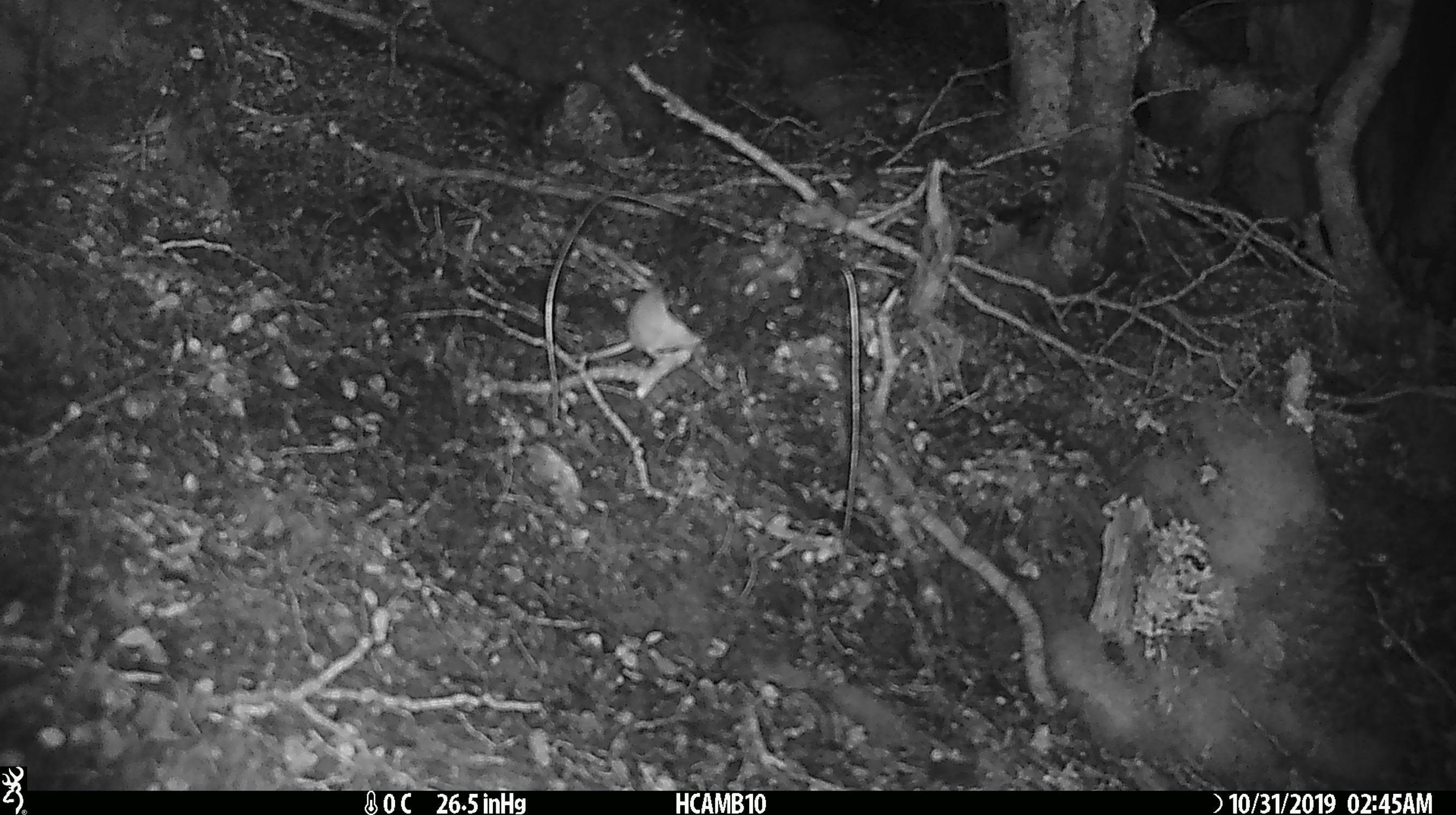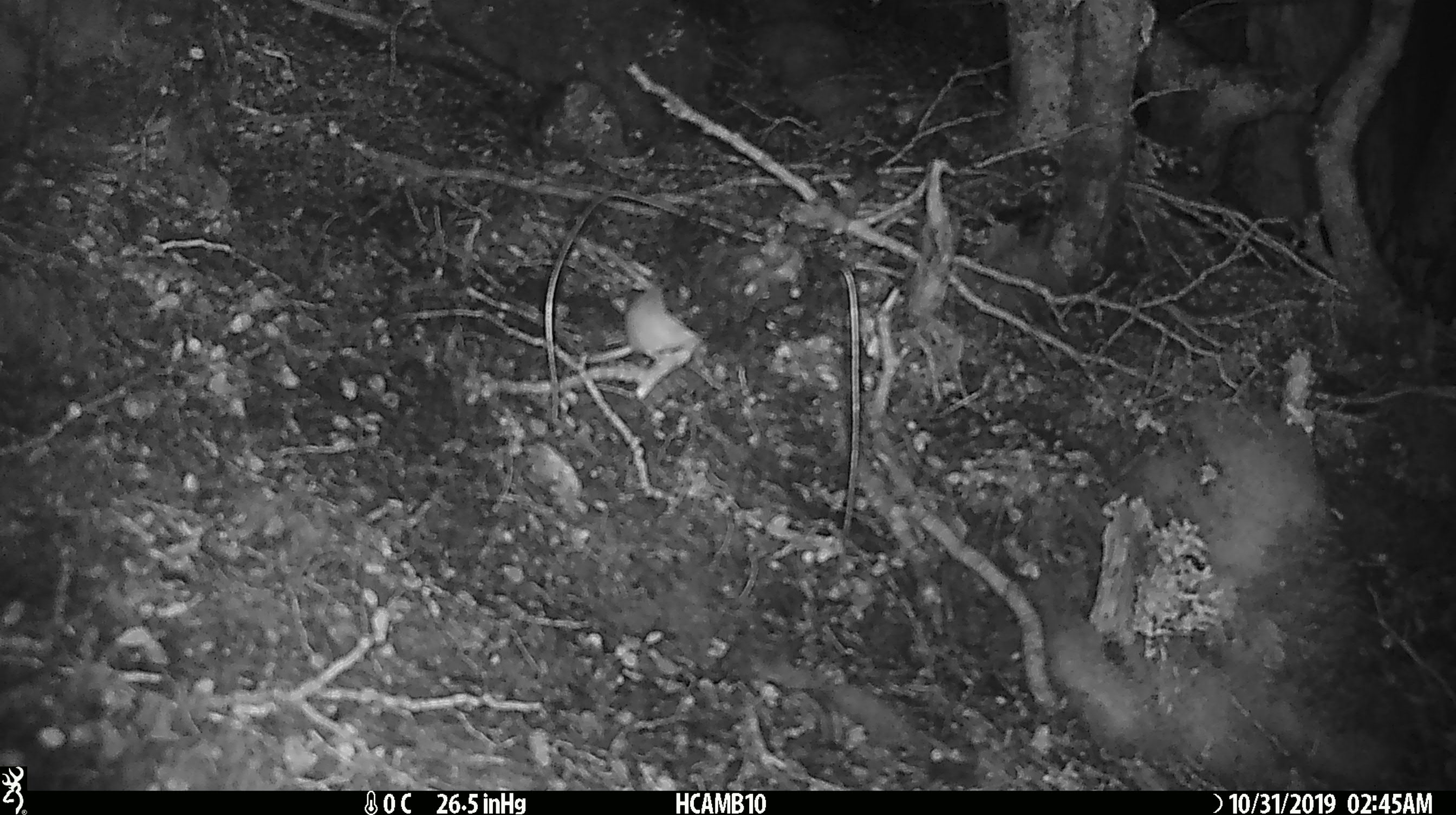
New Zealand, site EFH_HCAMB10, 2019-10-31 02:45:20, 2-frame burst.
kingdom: Animalia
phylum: Chordata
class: Mammalia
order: Rodentia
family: Muridae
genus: Mus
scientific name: Mus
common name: mouse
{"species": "mouse (Mus)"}